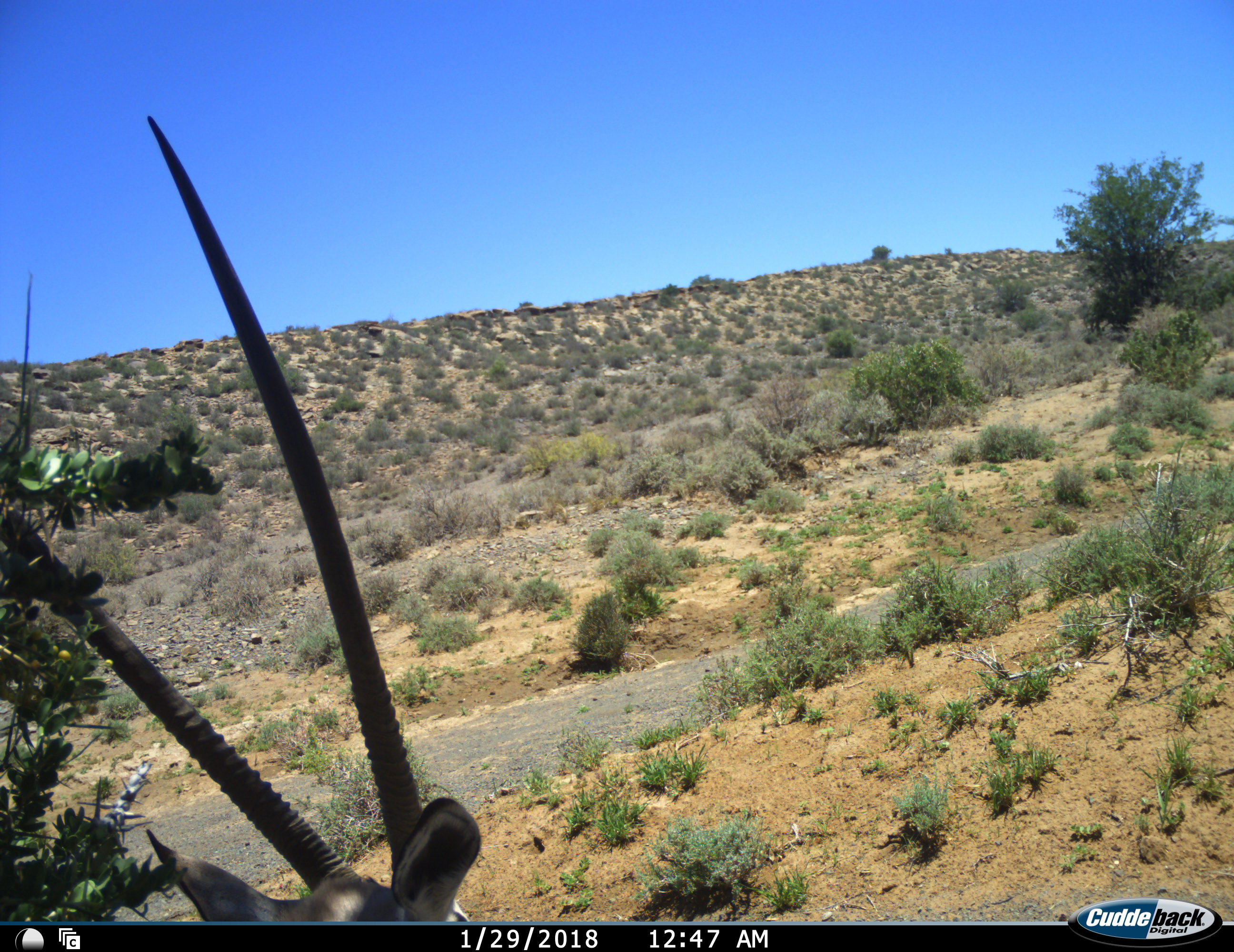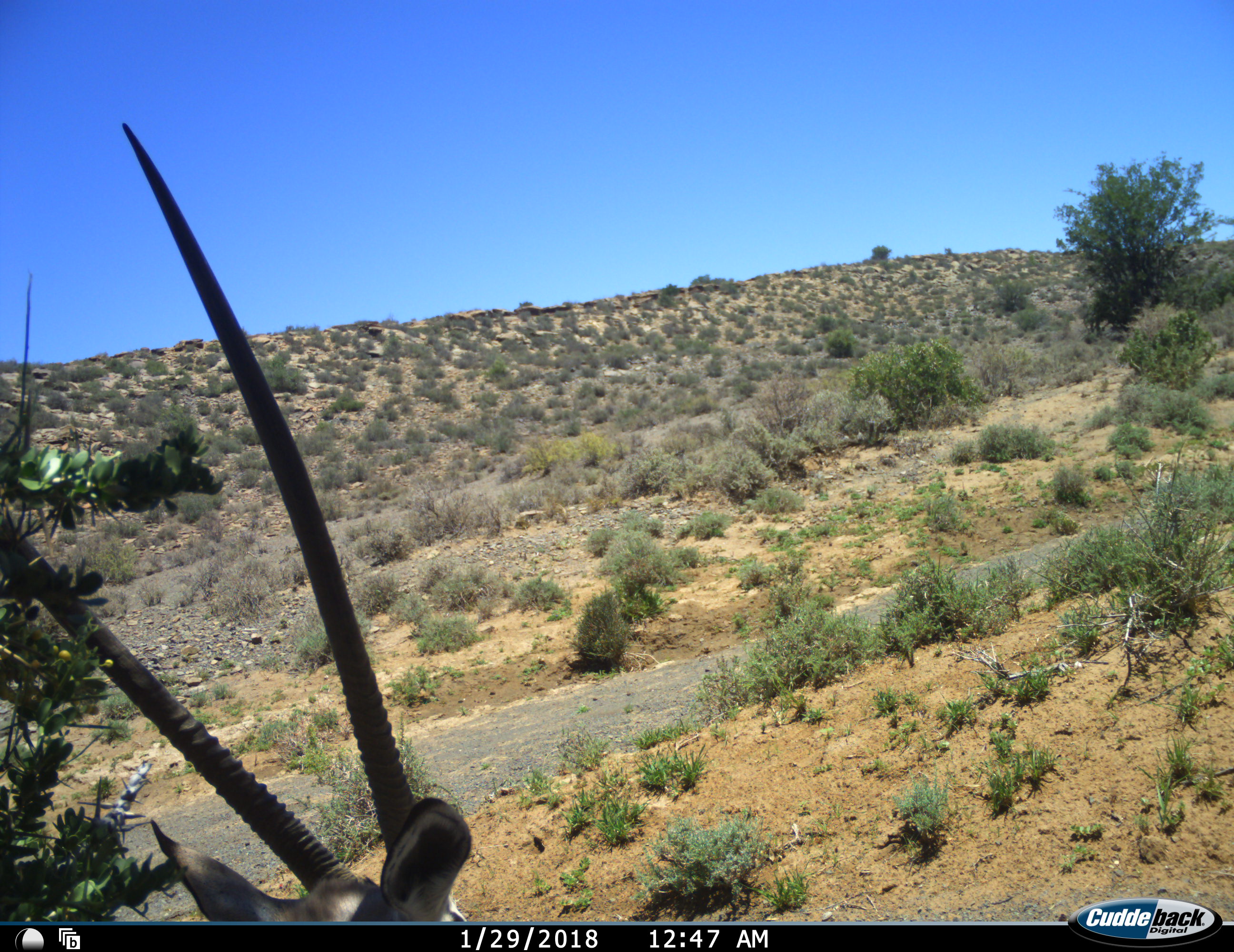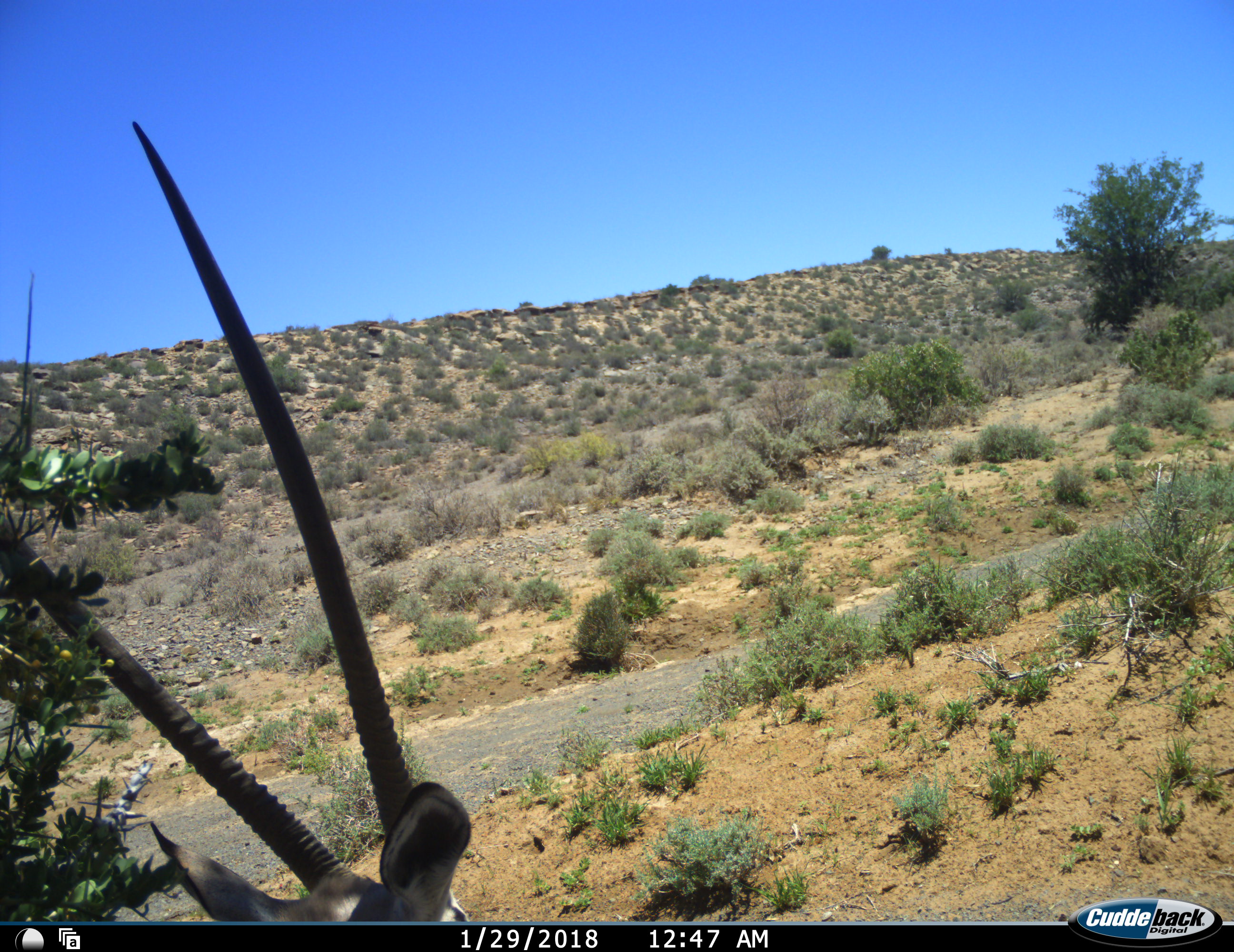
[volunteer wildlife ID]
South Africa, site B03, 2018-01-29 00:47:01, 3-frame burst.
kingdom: Animalia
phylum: Chordata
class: Mammalia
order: Artiodactyla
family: Bovidae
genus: Oryx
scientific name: Oryx gazella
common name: gemsbok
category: gemsbokoryx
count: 1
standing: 60%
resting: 30%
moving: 10%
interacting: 0%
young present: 0%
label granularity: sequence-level